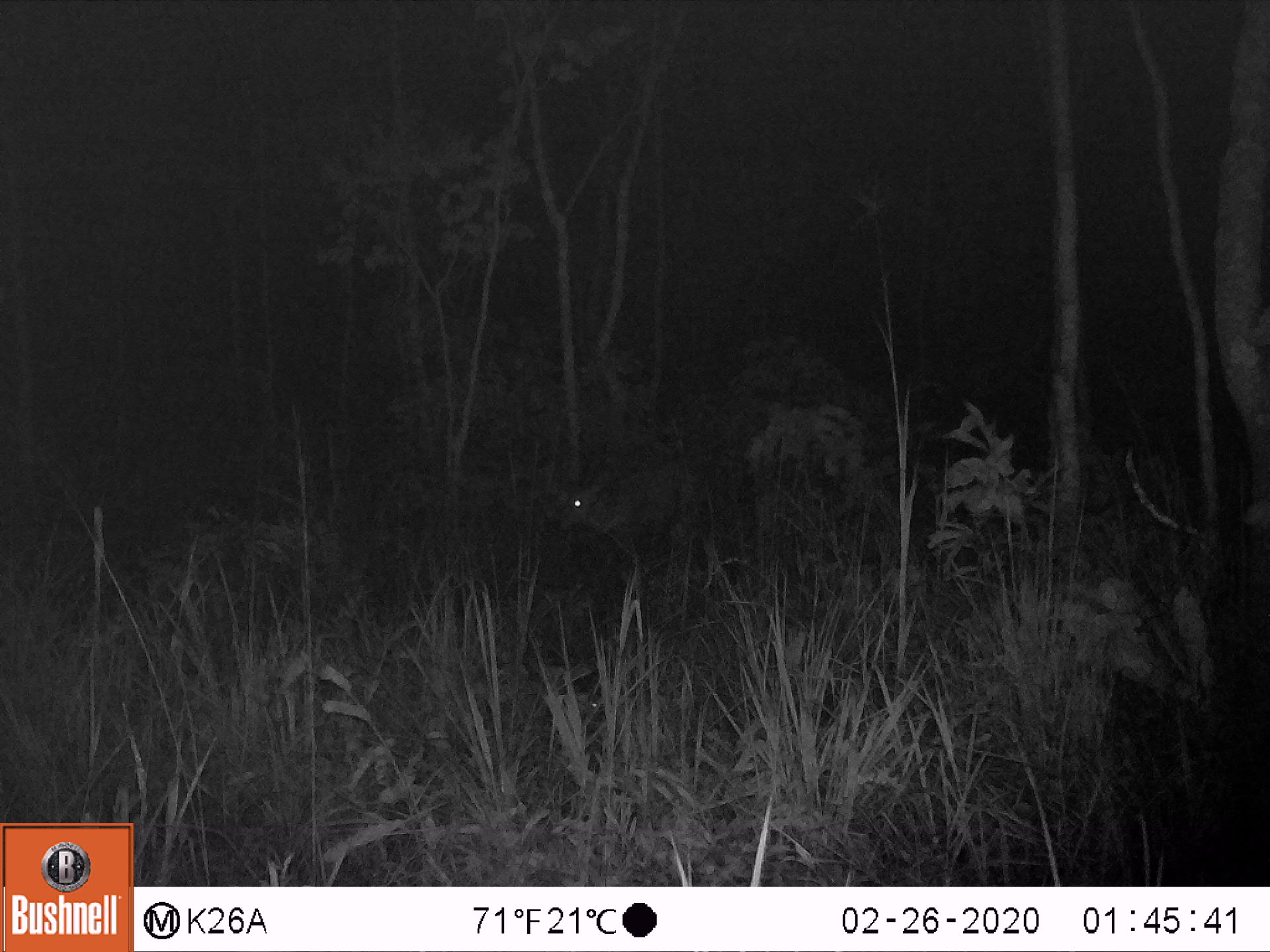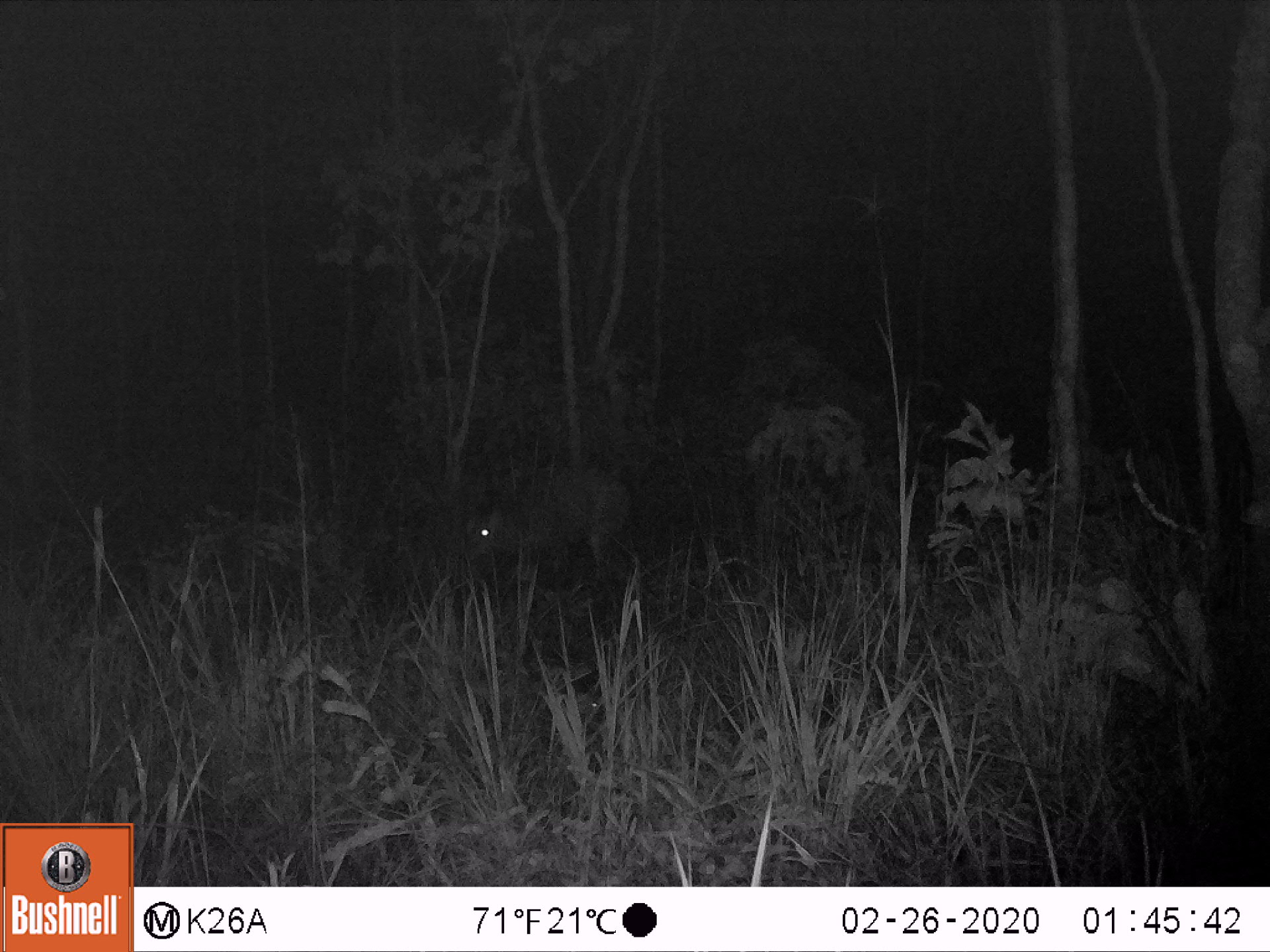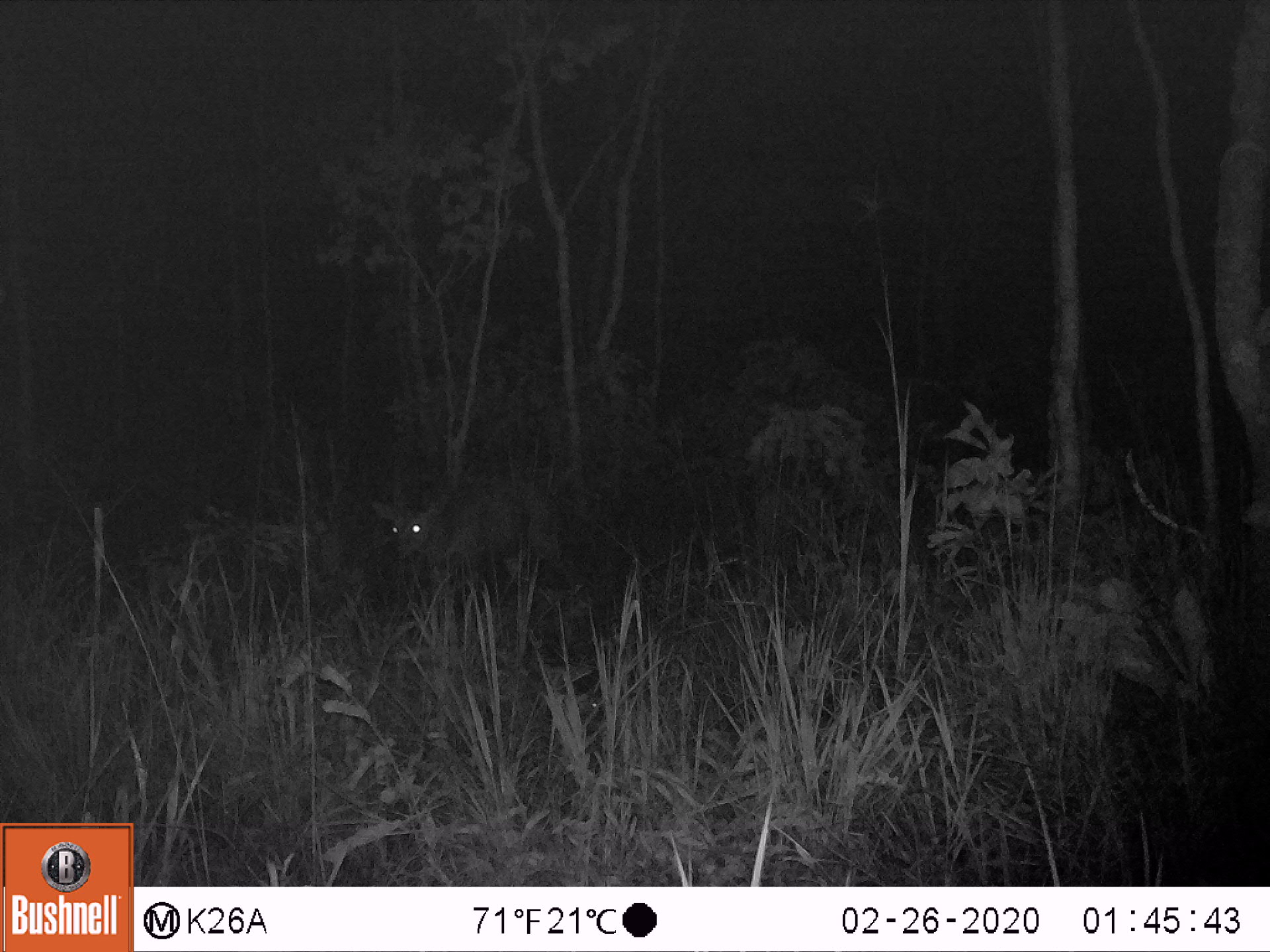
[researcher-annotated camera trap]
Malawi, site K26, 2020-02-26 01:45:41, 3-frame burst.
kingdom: Animalia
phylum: Chordata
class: Mammalia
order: Artiodactyla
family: Bovidae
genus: Tragelaphus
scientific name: Tragelaphus sylvaticus sylvaticus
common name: cape bushbuck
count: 1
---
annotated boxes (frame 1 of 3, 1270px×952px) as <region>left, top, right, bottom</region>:
cape bushbuck: <region>540, 428, 727, 594</region>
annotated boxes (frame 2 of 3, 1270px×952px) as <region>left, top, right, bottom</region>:
cape bushbuck: <region>452, 461, 635, 591</region>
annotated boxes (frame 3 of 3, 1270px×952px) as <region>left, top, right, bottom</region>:
cape bushbuck: <region>365, 438, 577, 612</region>